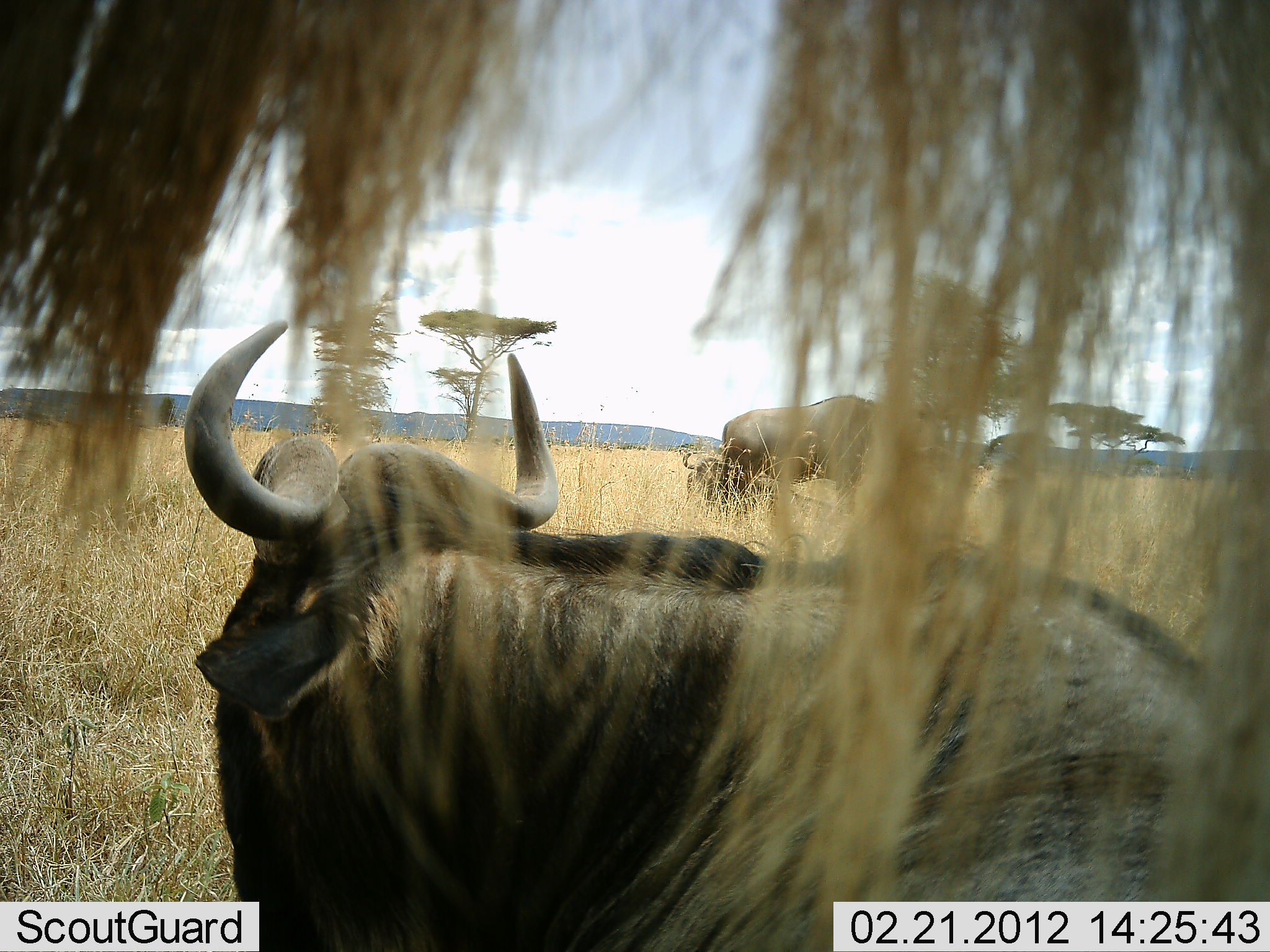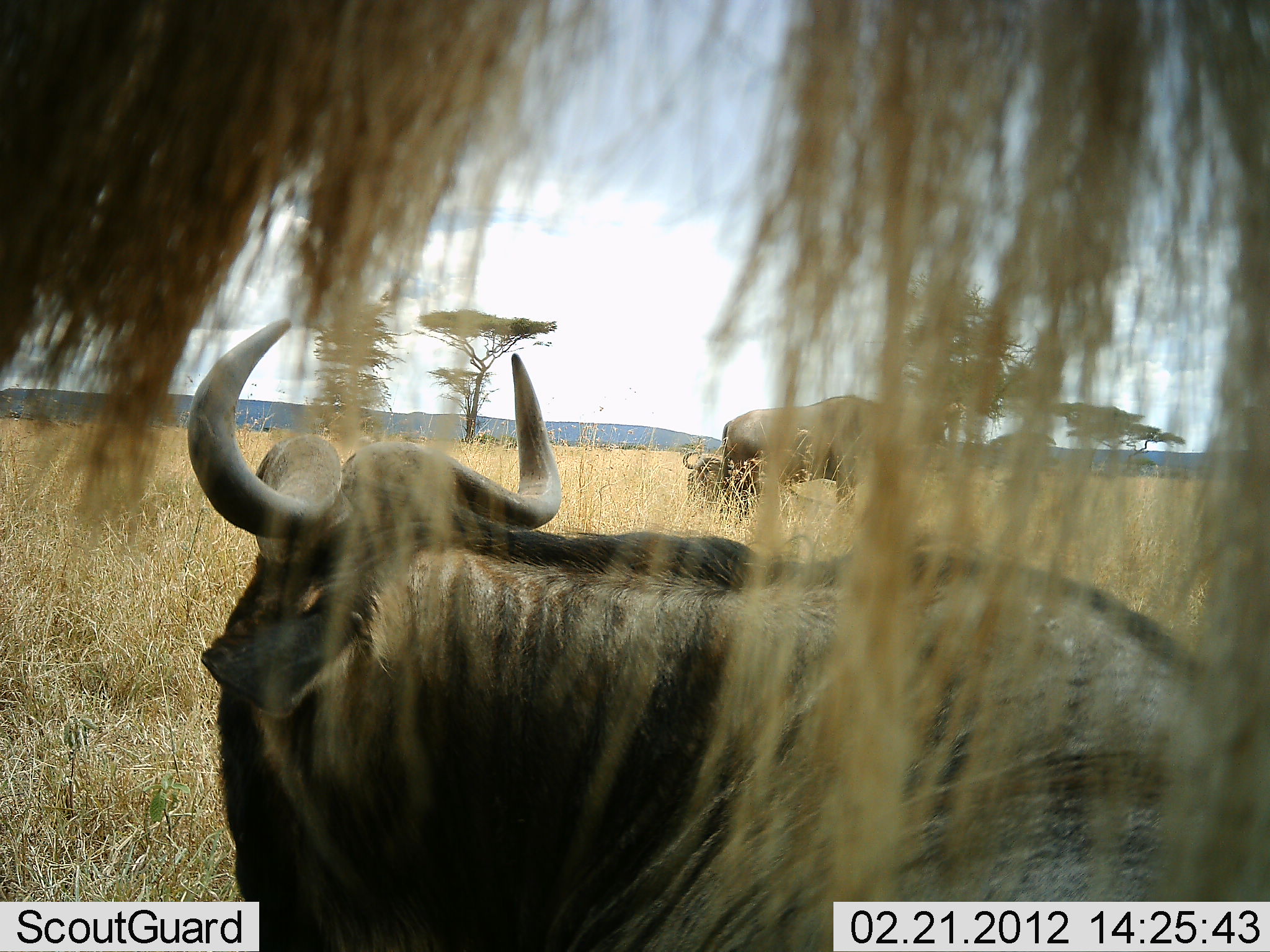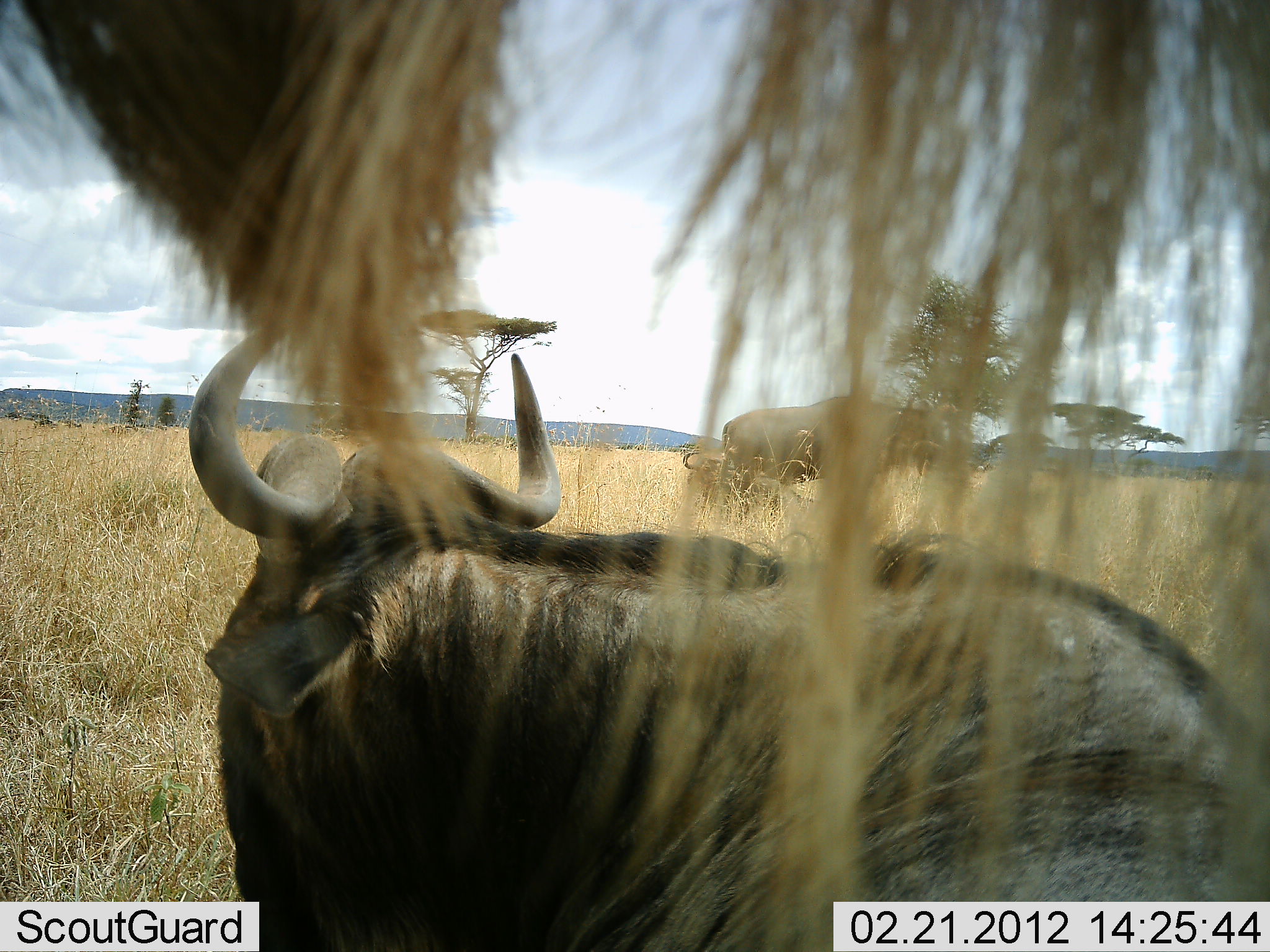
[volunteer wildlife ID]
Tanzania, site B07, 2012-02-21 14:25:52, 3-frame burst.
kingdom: Animalia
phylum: Chordata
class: Mammalia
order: Artiodactyla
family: Bovidae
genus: Connochaetes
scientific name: Connochaetes taurinus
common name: blue wildebeest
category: wildebeest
Wildebeest (blue wildebeest) (Connochaetes taurinus), count 4. Behavior (volunteer vote fractions): standing 83%, resting 75%, moving 4%, interacting 0%. Young present (vote fraction): 4%. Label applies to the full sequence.